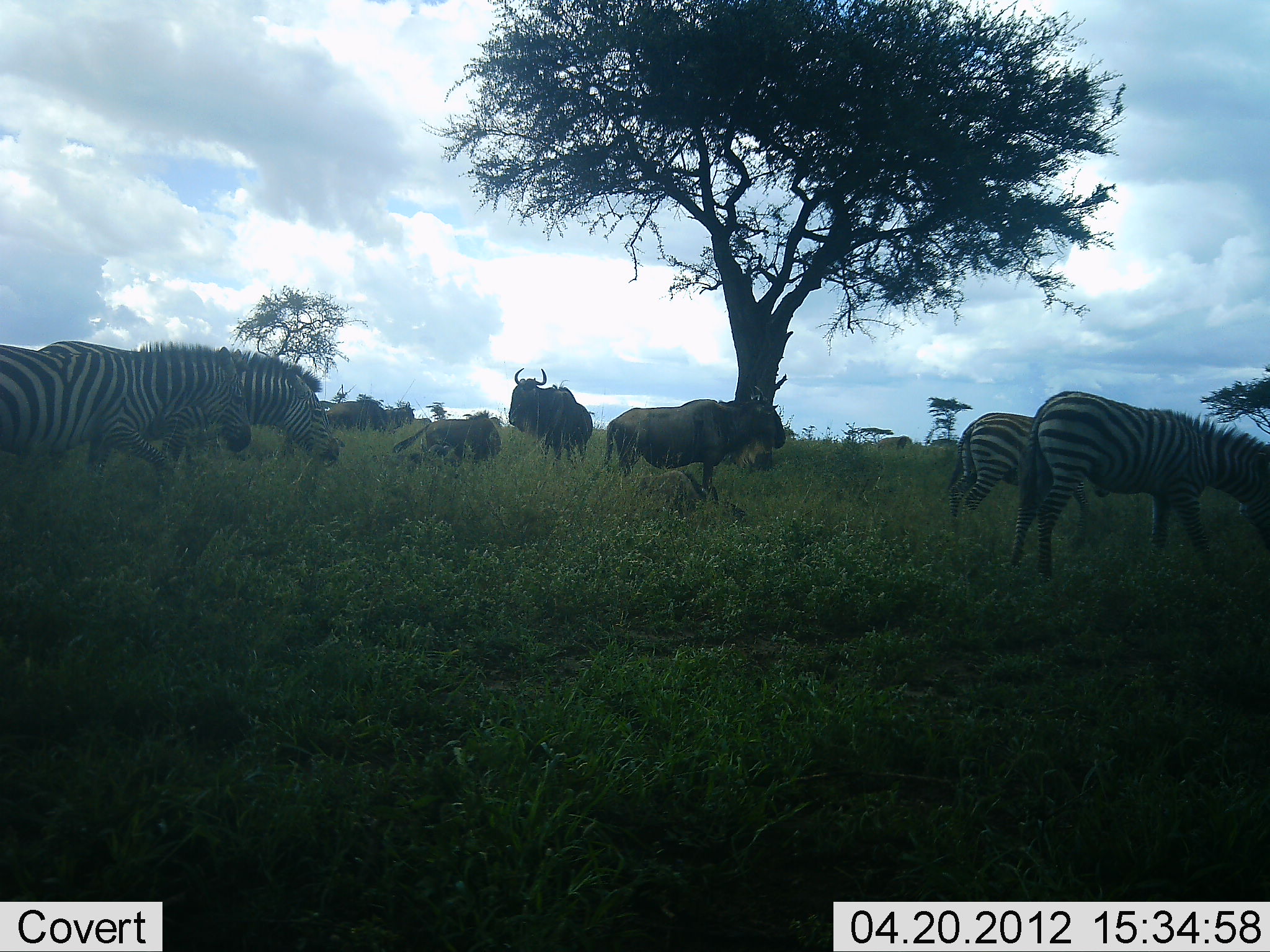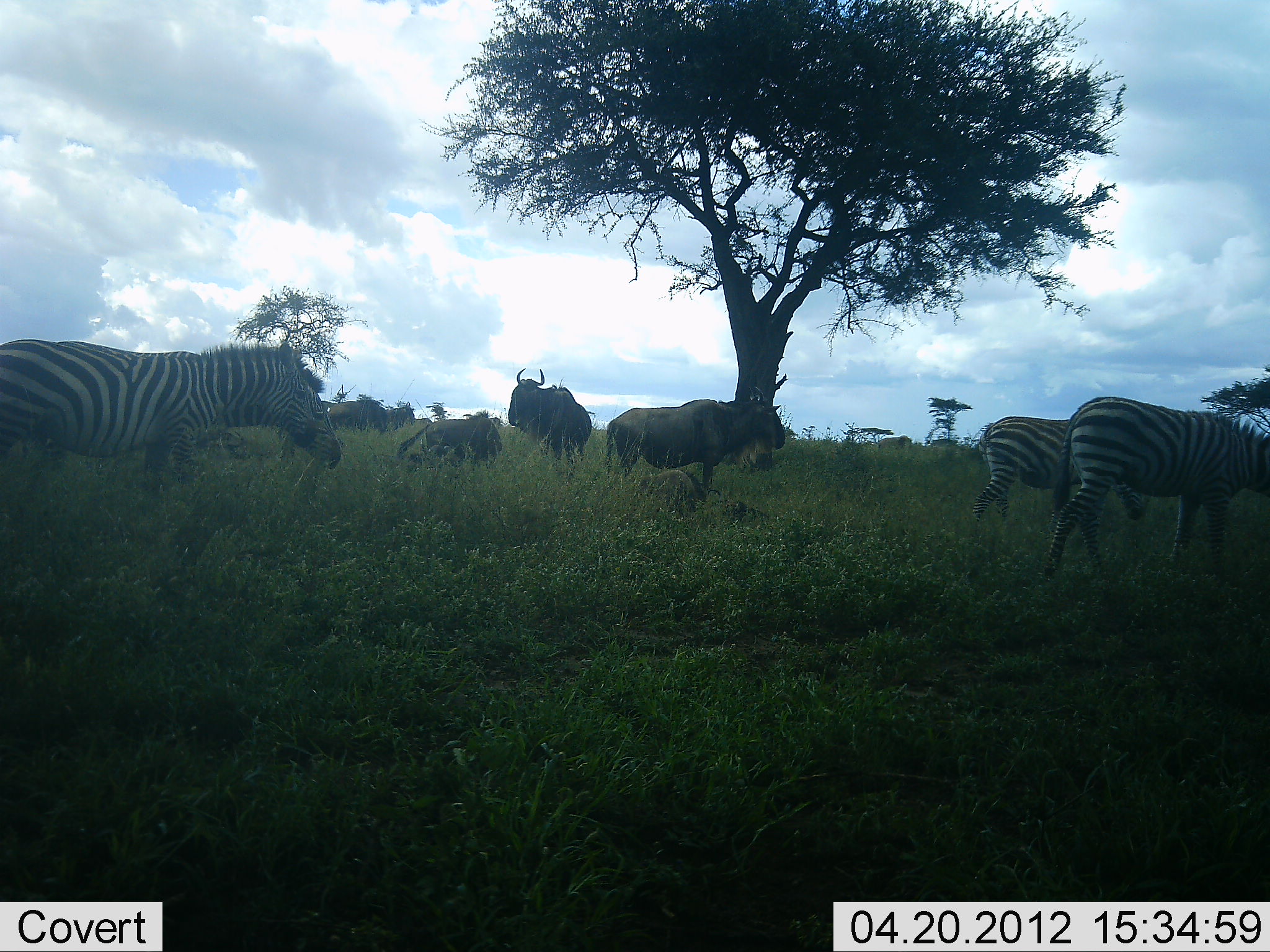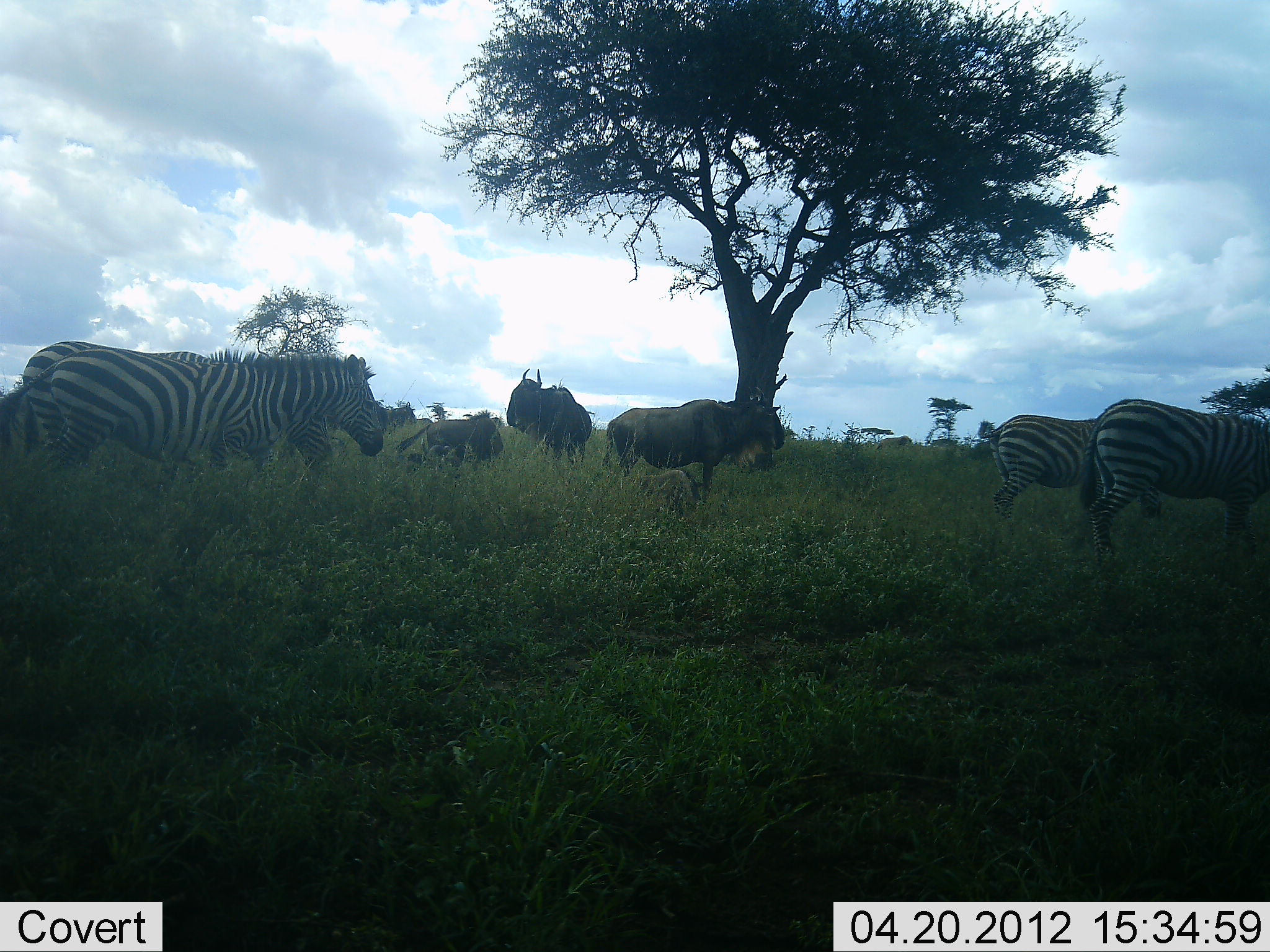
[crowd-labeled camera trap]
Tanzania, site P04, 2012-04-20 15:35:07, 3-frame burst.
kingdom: Animalia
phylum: Chordata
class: Mammalia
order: Artiodactyla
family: Bovidae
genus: Connochaetes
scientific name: Connochaetes taurinus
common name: blue wildebeest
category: wildebeest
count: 4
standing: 82%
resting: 82%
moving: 12%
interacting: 0%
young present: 6%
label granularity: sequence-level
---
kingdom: Animalia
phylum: Chordata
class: Mammalia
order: Perissodactyla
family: Equidae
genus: Equus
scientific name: Equus quagga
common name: plains zebra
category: zebra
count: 4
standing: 11%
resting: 0%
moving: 89%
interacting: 0%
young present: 0%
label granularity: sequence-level